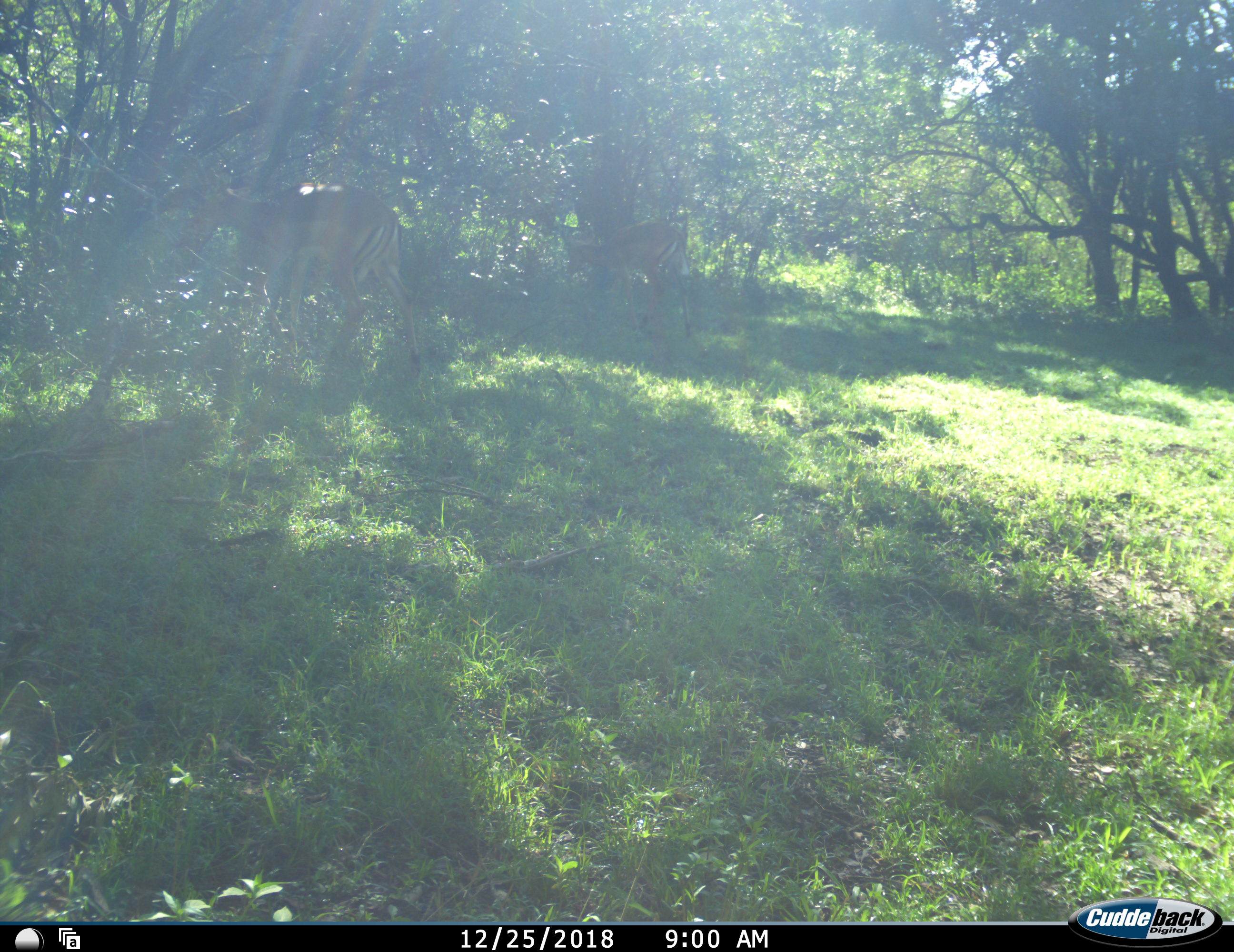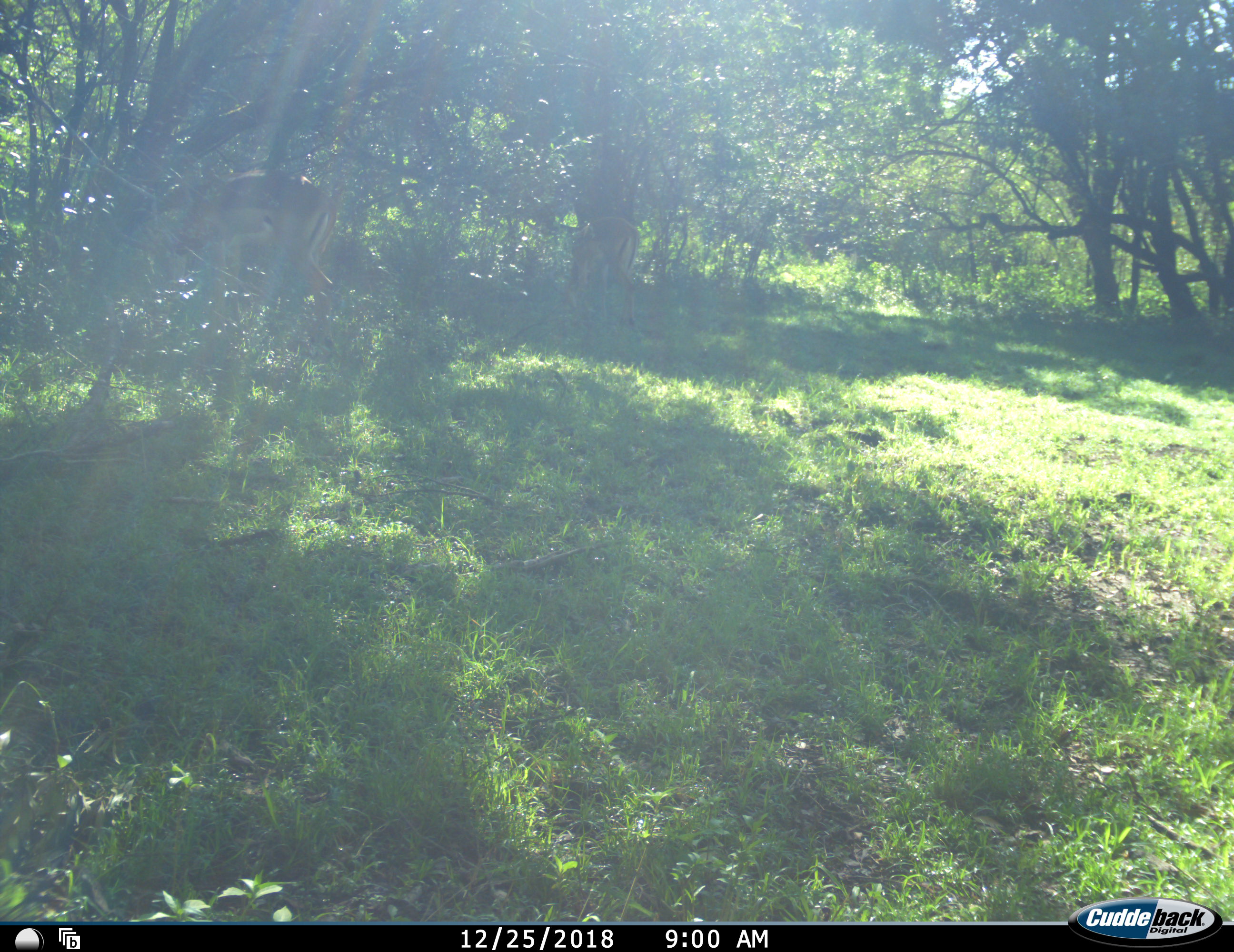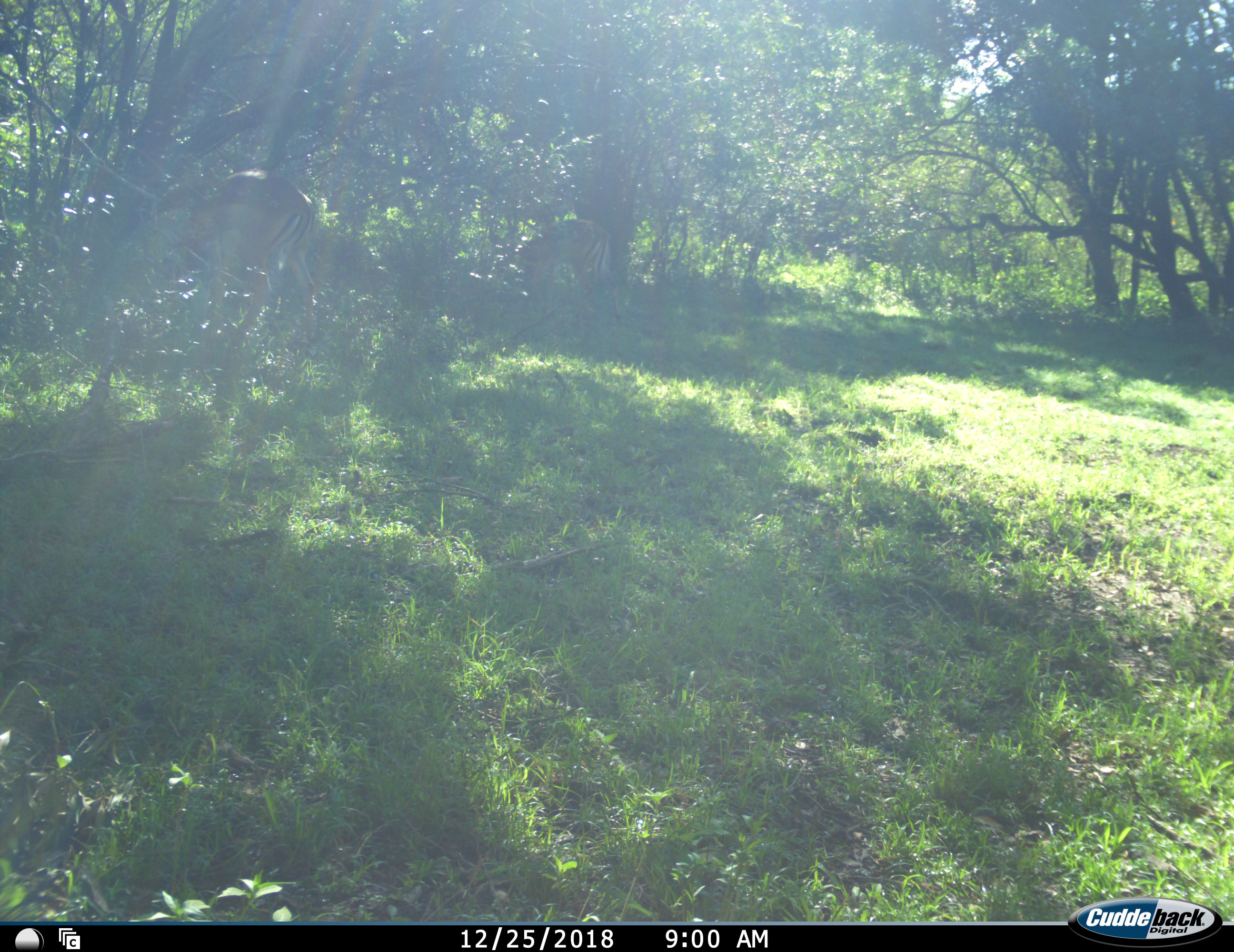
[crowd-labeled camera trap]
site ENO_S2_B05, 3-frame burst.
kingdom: Animalia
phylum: Chordata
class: Mammalia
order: Artiodactyla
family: Bovidae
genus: Aepyceros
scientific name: Aepyceros melampus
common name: impala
Impala (Aepyceros melampus), count 2. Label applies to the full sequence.